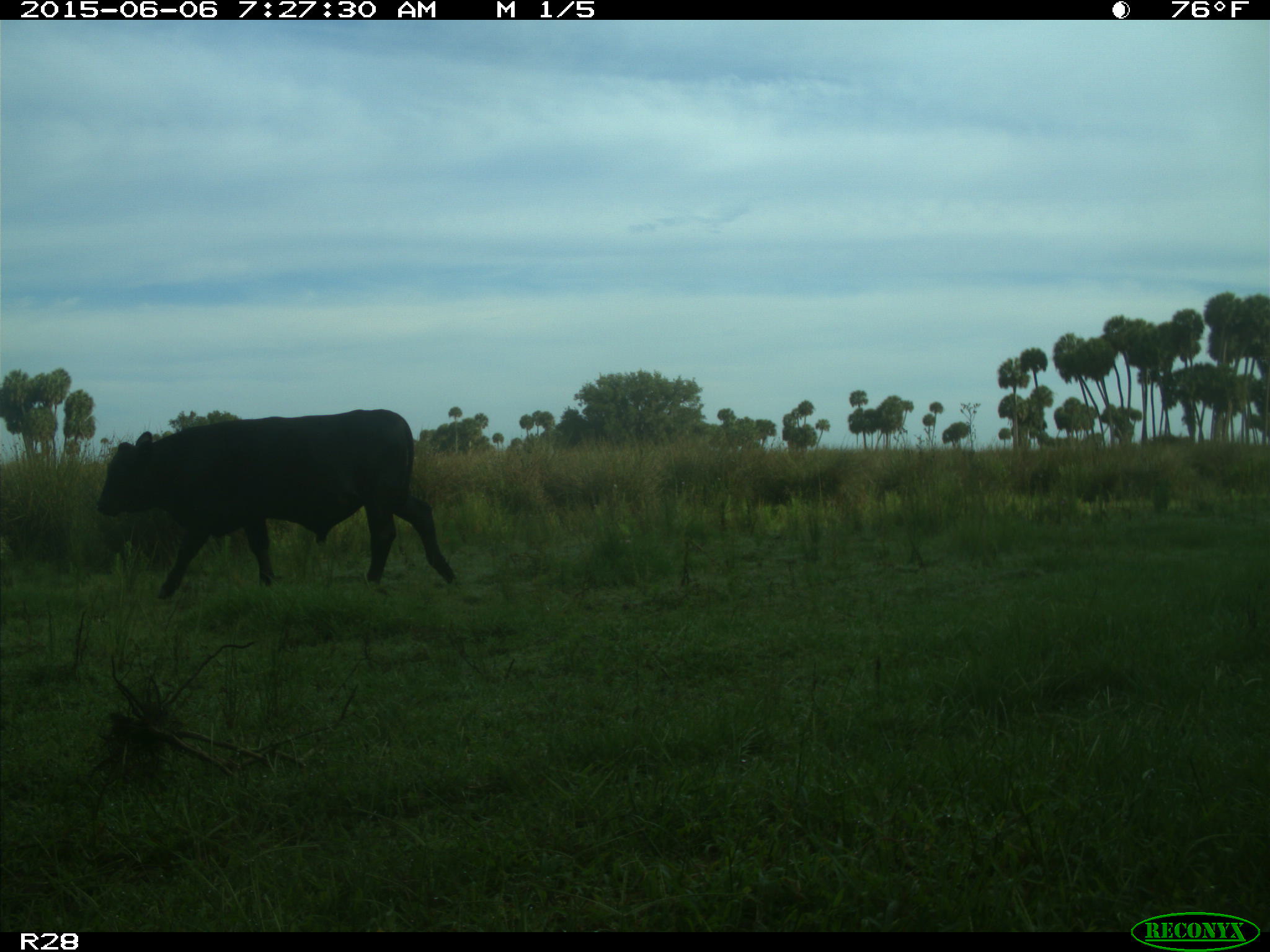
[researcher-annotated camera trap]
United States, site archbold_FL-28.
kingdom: Animalia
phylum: Chordata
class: Mammalia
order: Artiodactyla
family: Bovidae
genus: Bos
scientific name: Bos taurus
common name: domestic cow